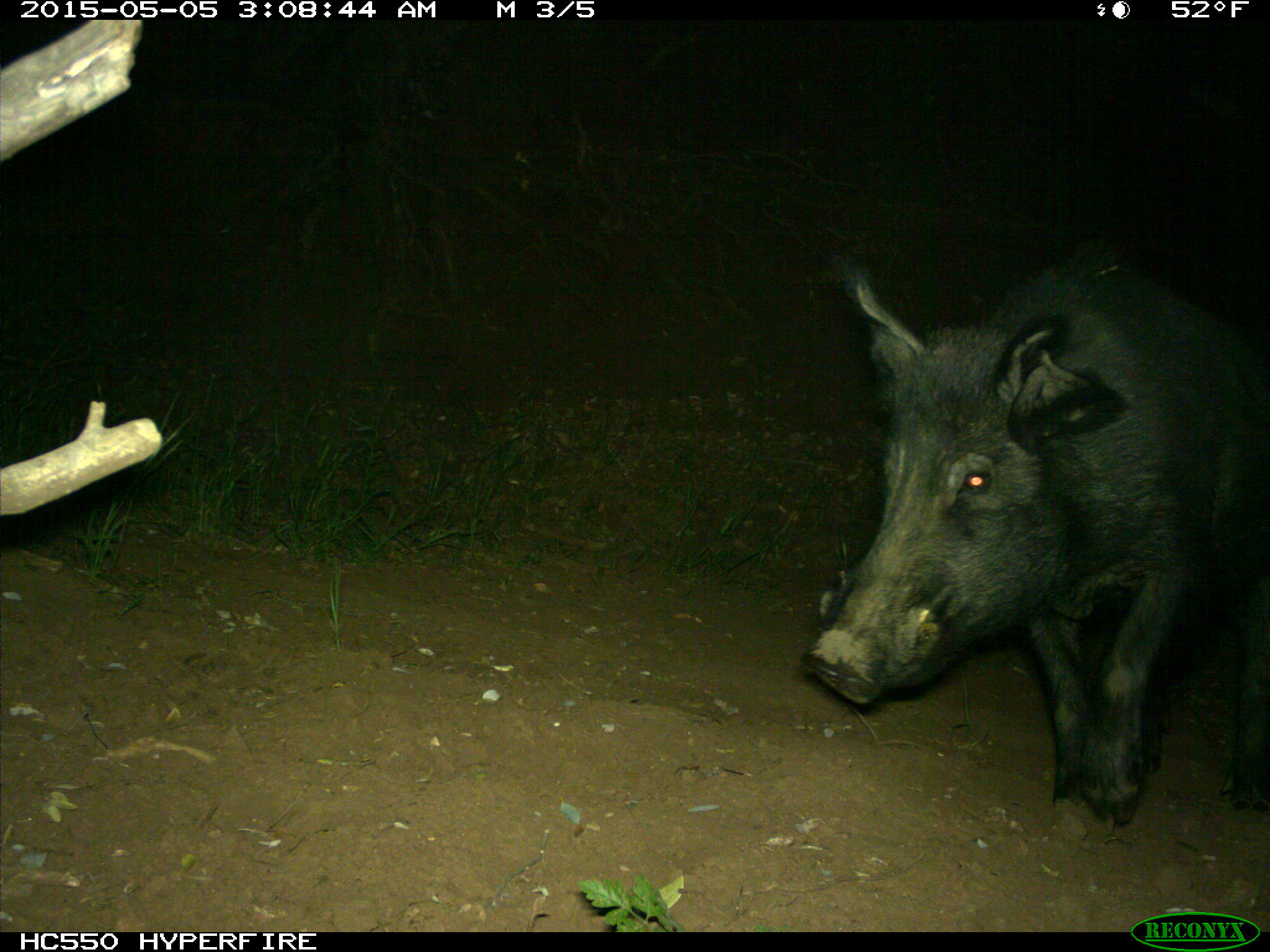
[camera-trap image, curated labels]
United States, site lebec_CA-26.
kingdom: Animalia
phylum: Chordata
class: Mammalia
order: Artiodactyla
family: Suidae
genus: Sus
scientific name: Sus scrofa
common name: wild boar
Sus scrofa (wild boar).